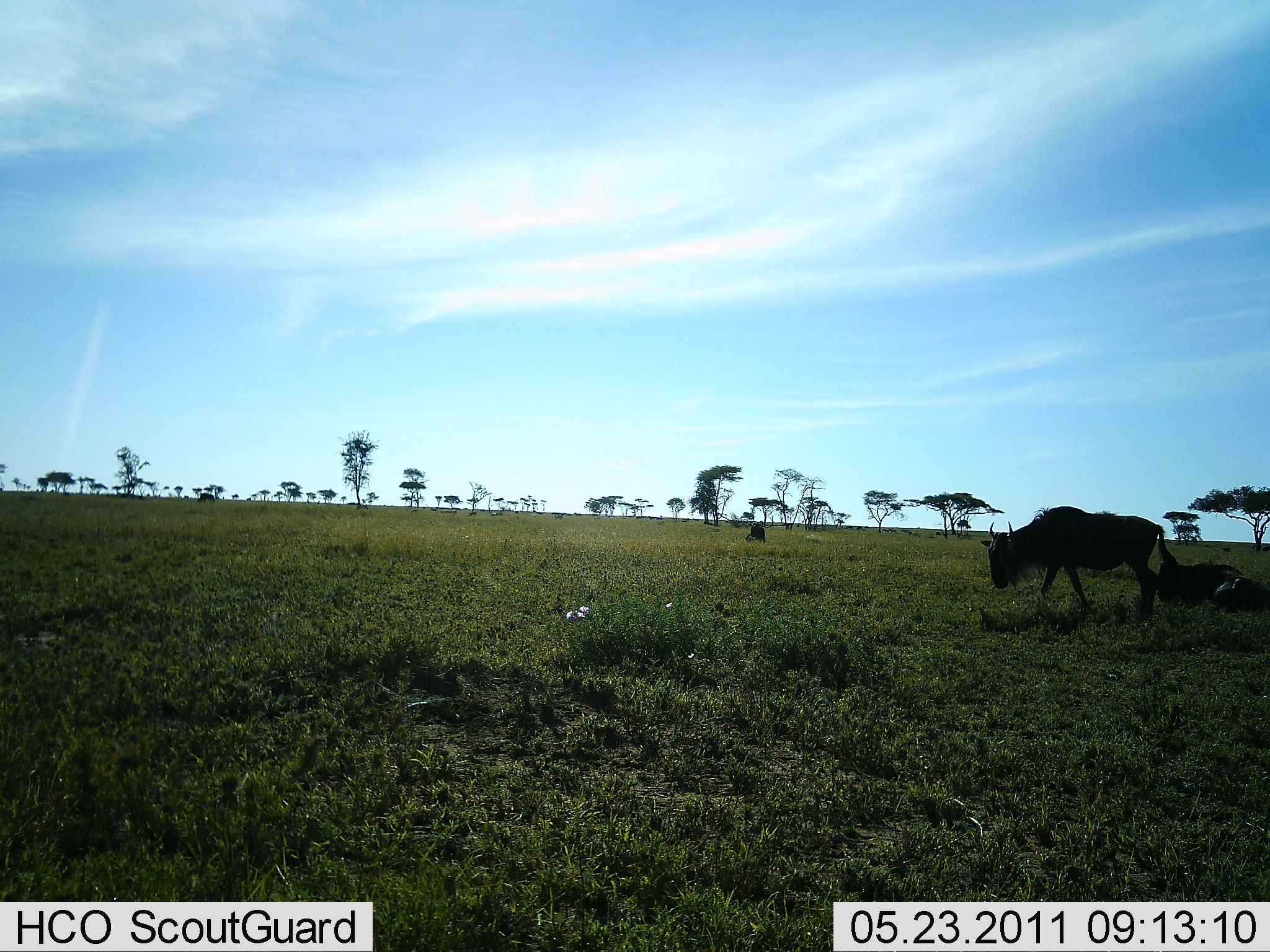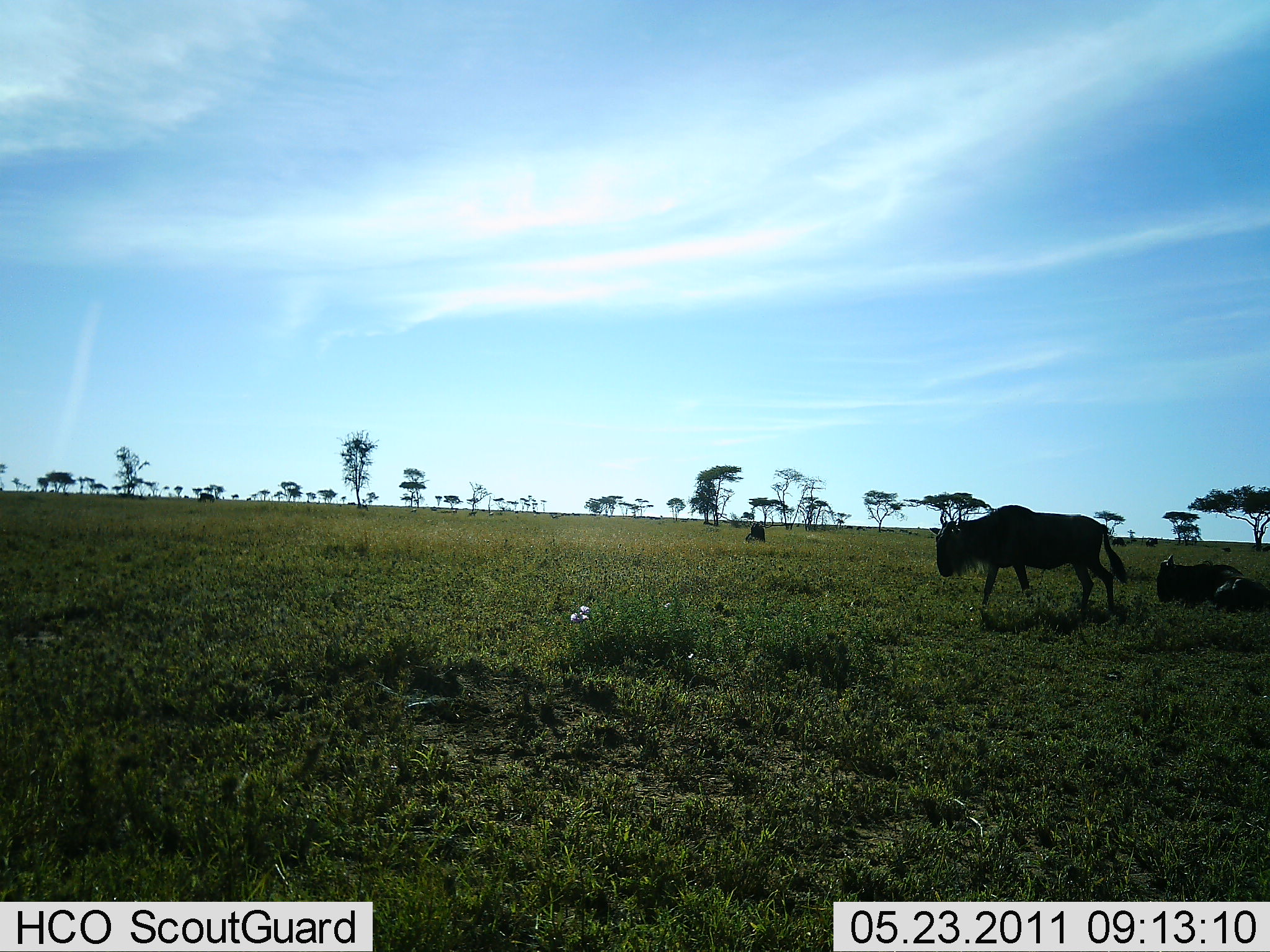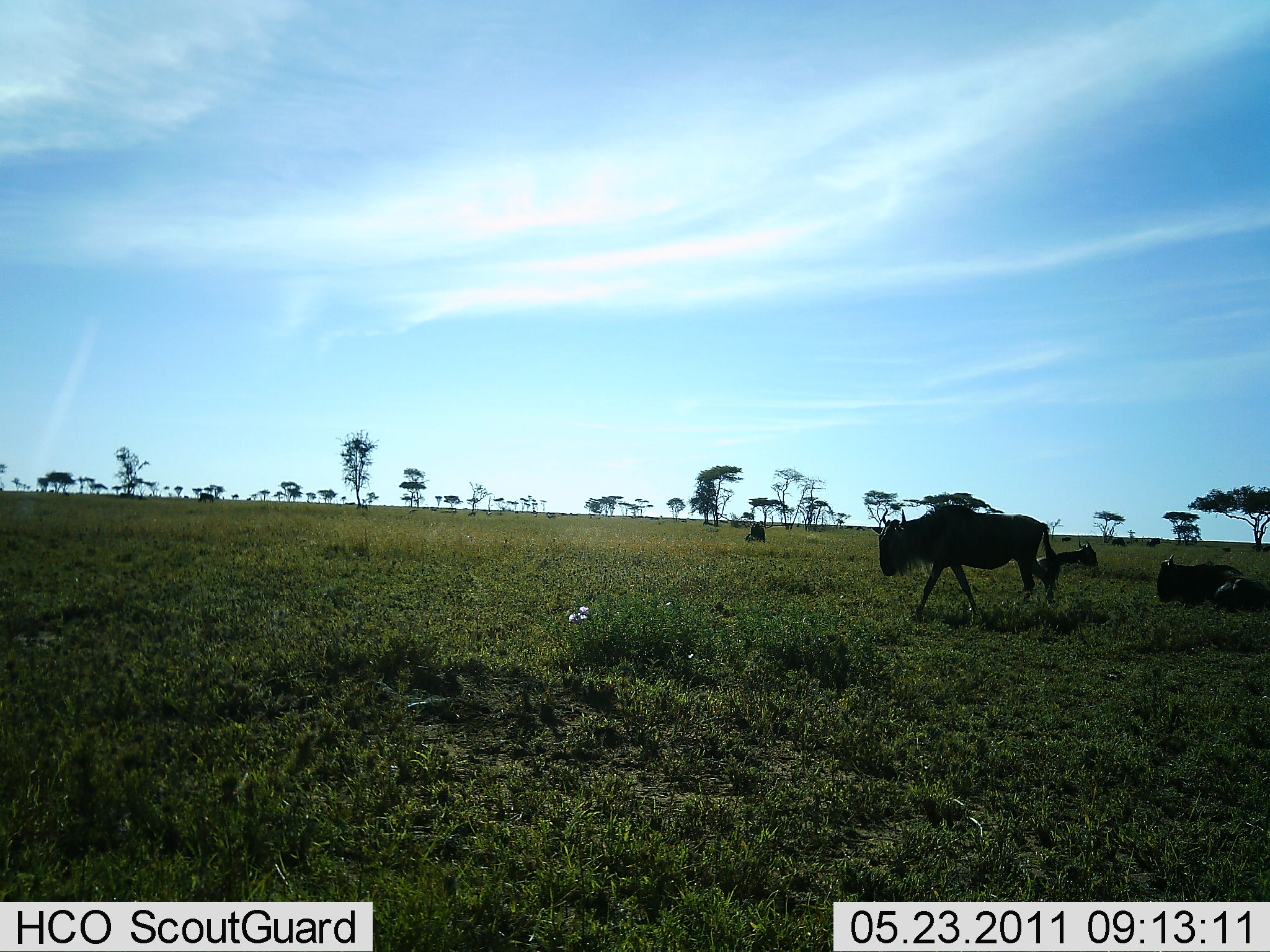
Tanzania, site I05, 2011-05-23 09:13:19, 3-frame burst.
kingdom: Animalia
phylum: Chordata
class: Mammalia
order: Artiodactyla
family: Bovidae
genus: Connochaetes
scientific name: Connochaetes taurinus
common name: blue wildebeest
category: wildebeest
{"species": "wildebeest (blue wildebeest) (Connochaetes taurinus)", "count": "4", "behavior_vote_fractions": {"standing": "42%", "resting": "100%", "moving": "75%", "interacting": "0%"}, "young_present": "8%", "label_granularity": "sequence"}